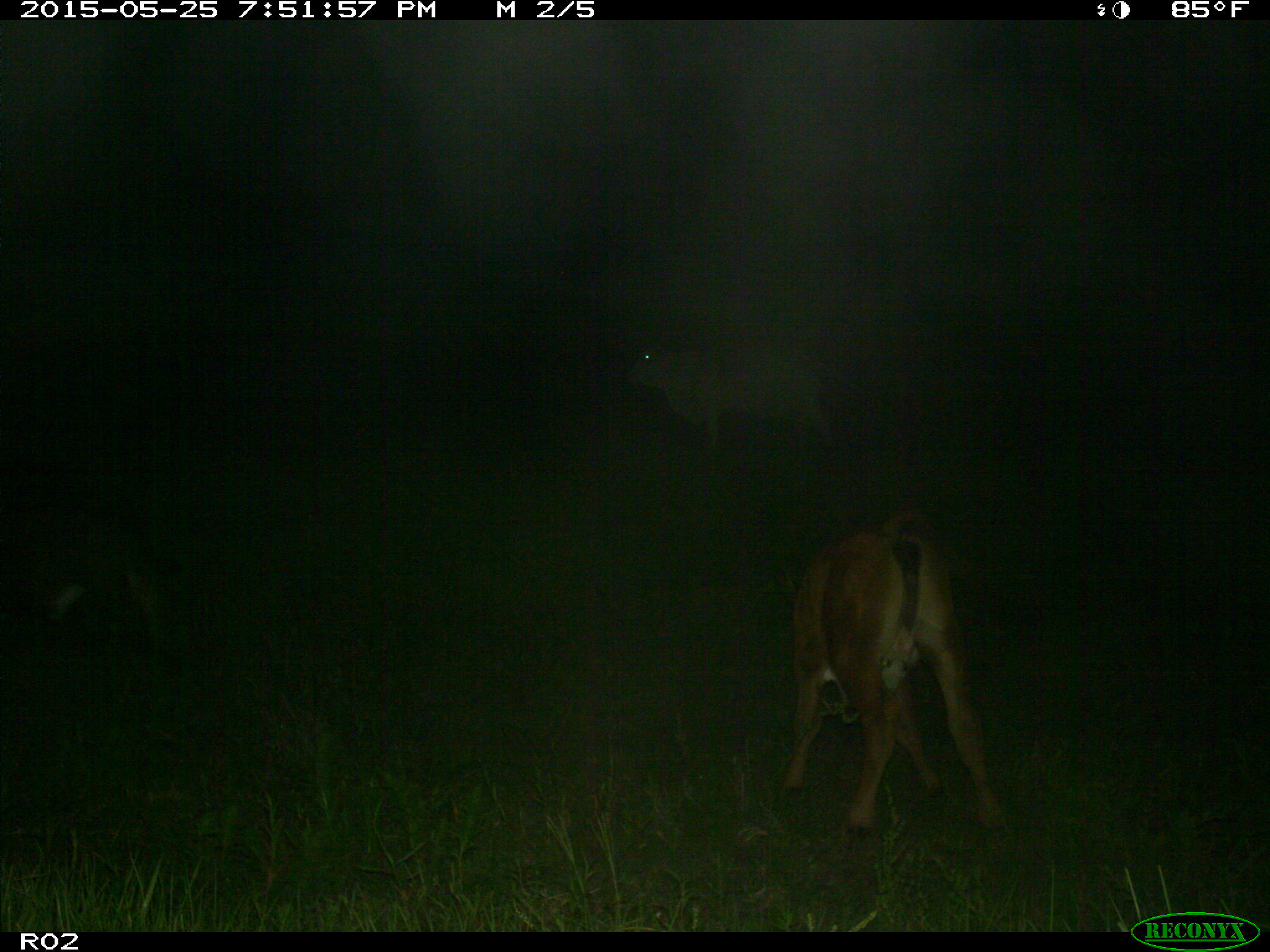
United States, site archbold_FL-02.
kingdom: Animalia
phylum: Chordata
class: Mammalia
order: Artiodactyla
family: Bovidae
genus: Bos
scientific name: Bos taurus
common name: domestic cow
Bos taurus (domestic cow).